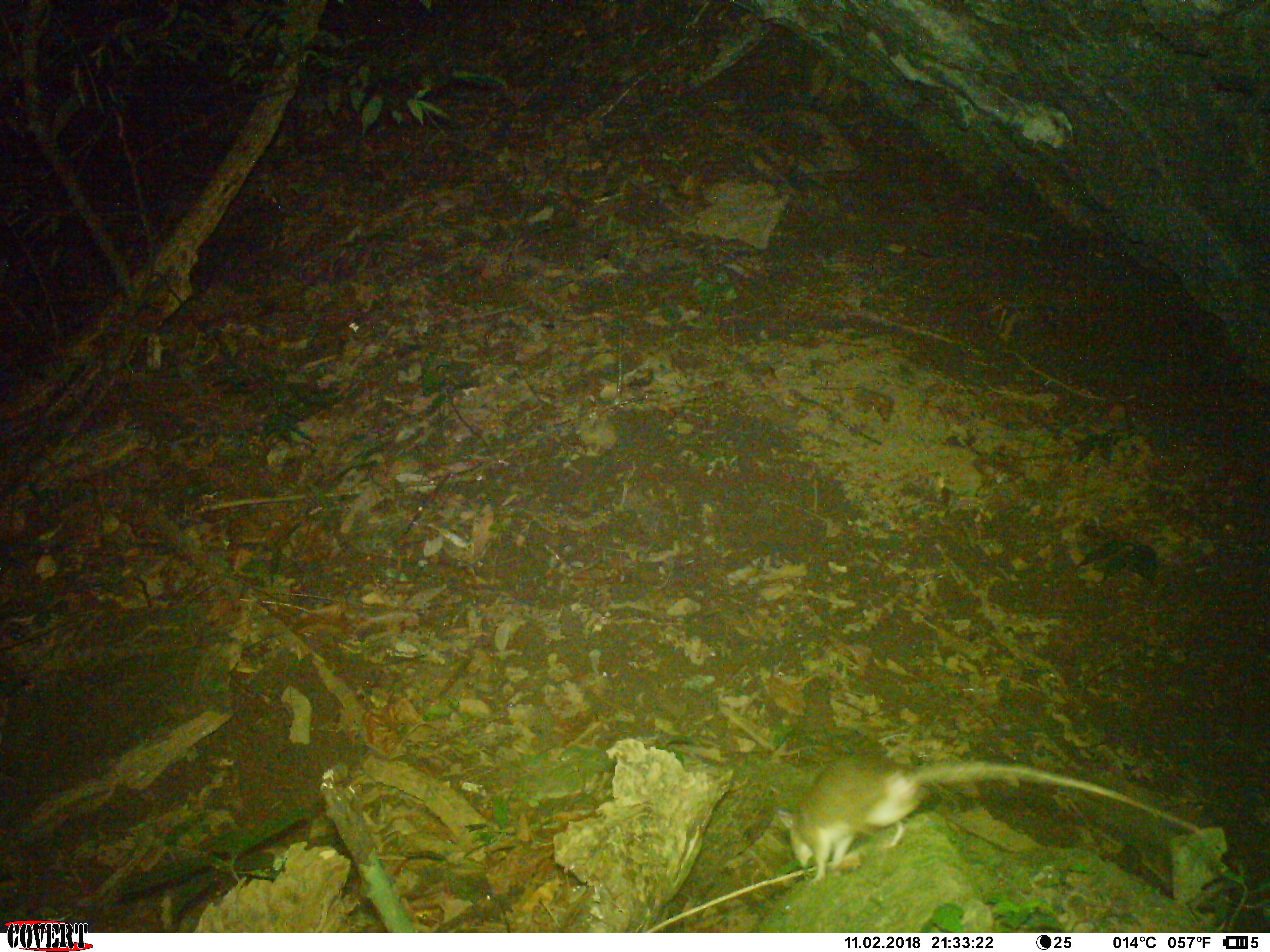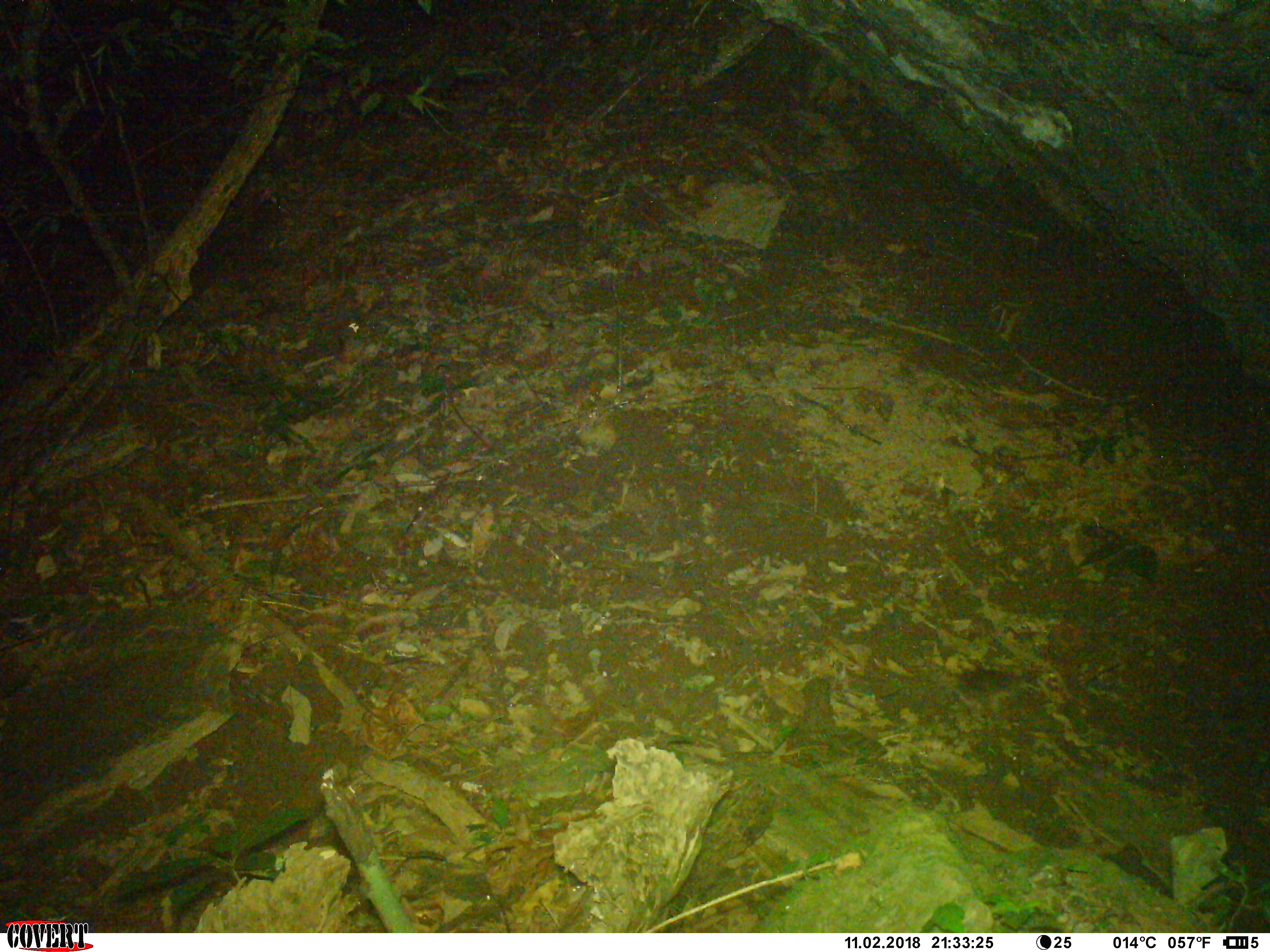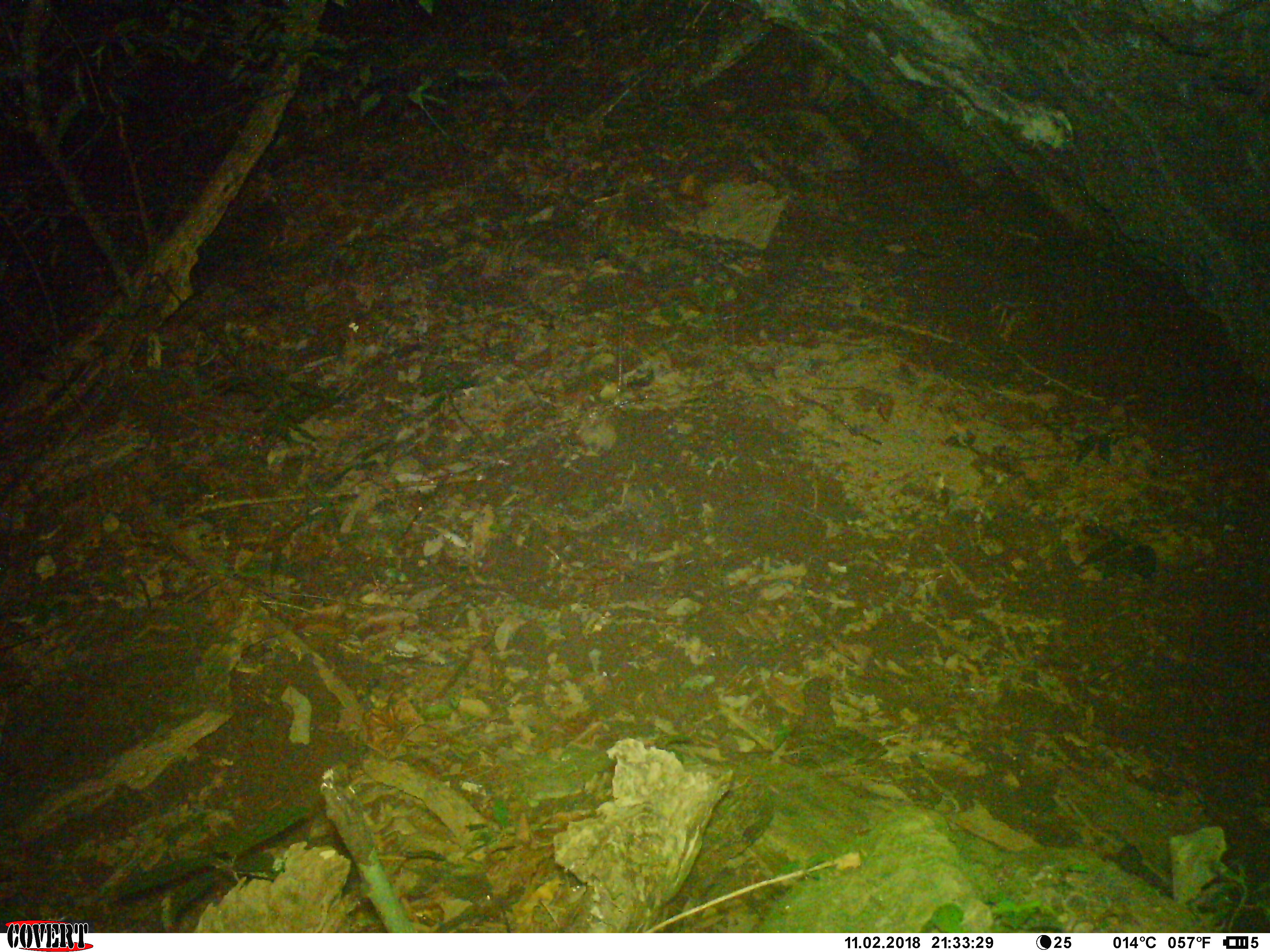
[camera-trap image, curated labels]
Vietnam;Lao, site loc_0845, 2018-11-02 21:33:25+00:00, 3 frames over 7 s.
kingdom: Animalia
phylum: Chordata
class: Mammalia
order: Rodentia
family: Muridae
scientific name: Muridae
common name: old-world mice and rats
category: unidentified murid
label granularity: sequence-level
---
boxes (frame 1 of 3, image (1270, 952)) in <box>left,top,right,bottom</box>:
unidentified murid: <box>775,751,1205,884</box>